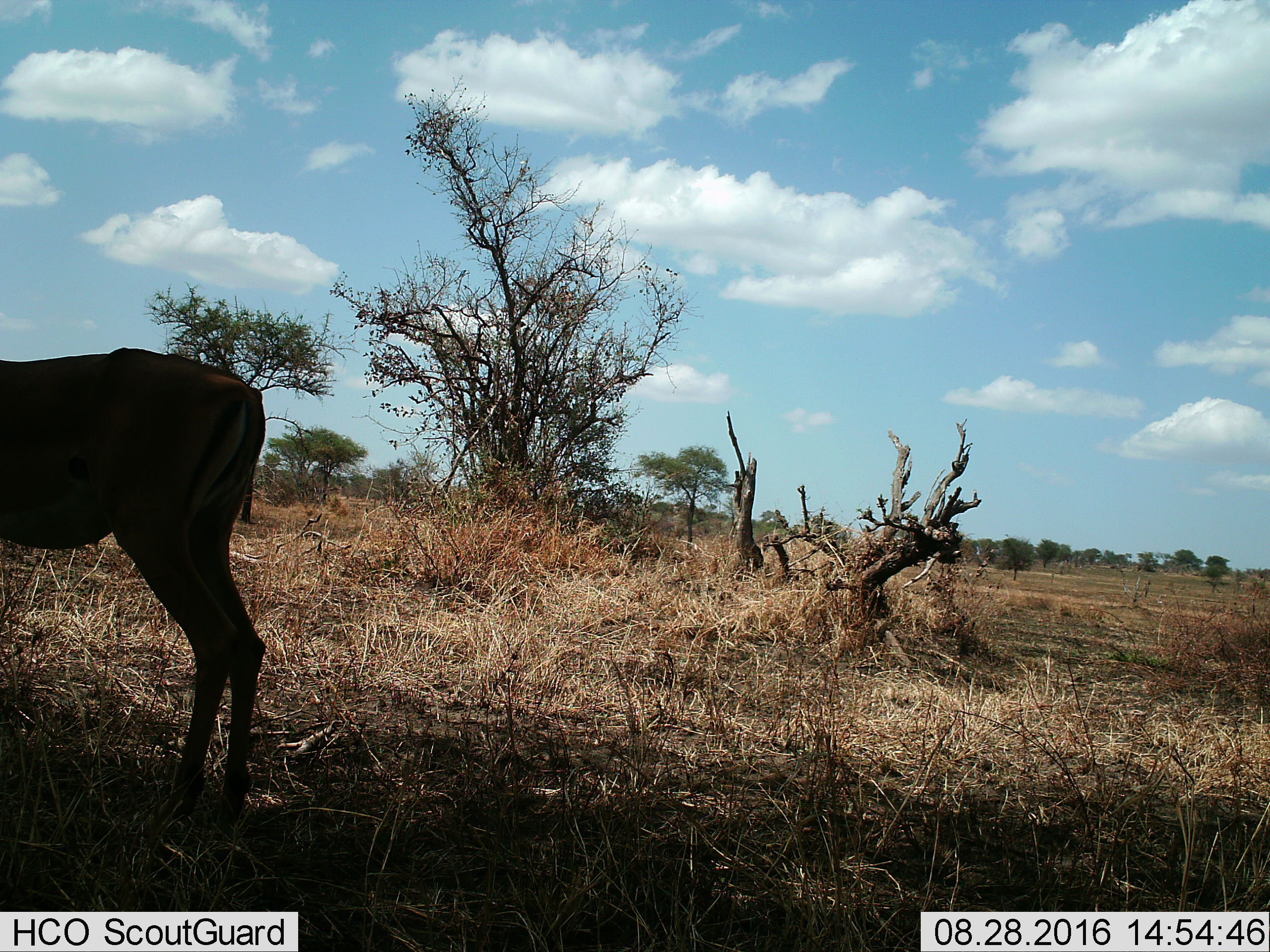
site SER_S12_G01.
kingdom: Animalia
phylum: Chordata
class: Mammalia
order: Artiodactyla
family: Bovidae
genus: Nanger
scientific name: Nanger granti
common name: grant's gazelle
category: gazellegrants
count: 1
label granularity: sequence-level